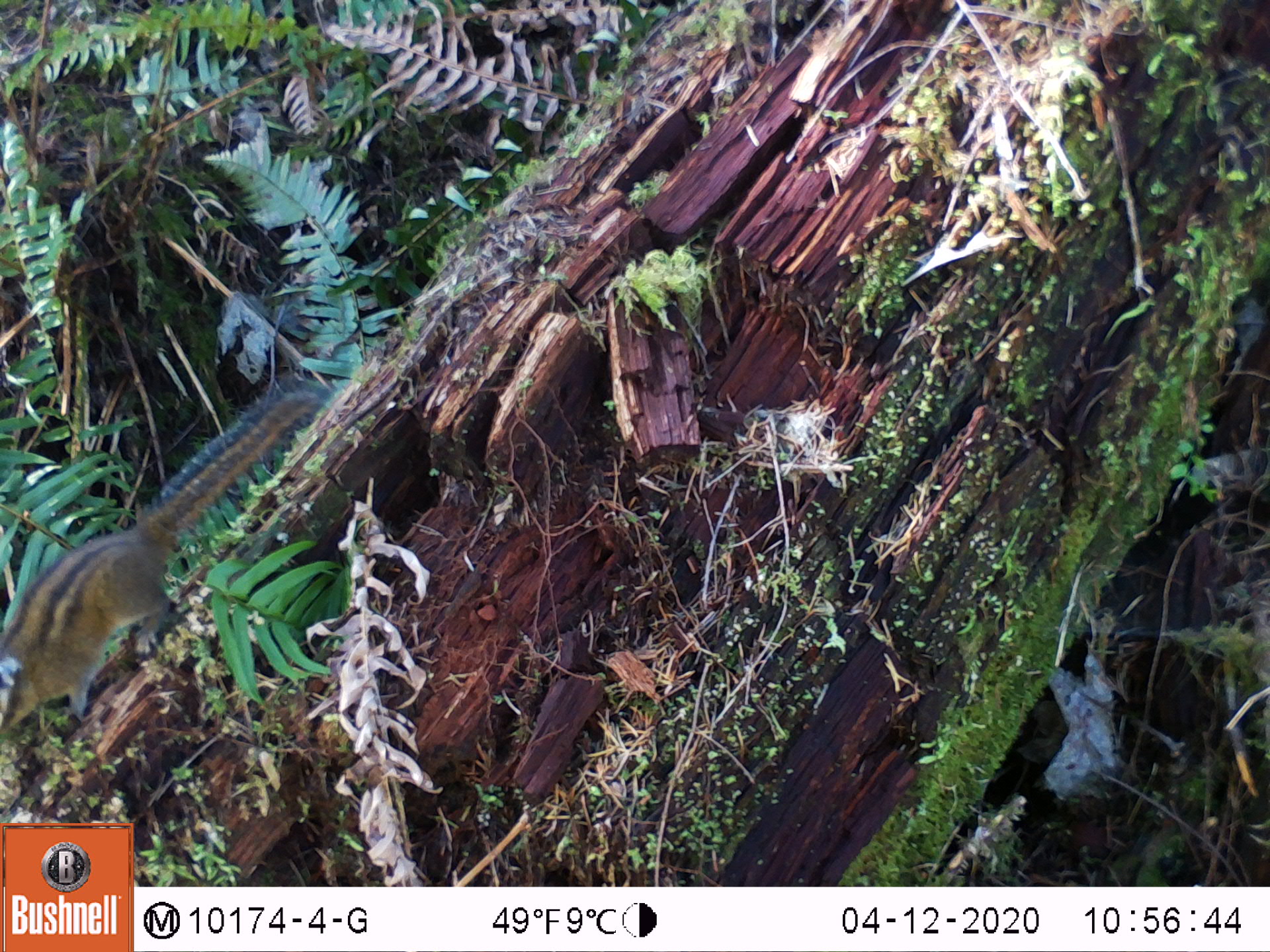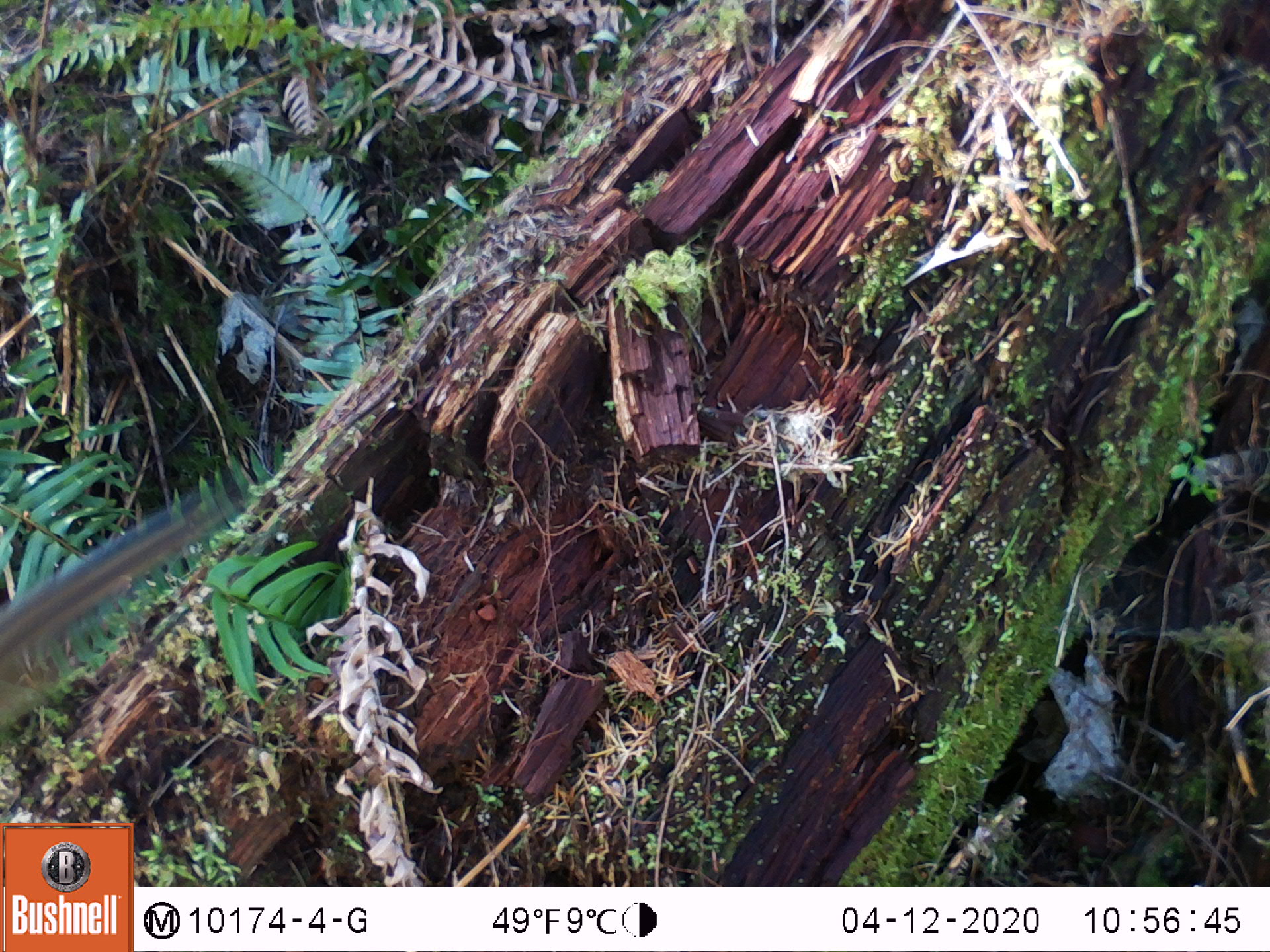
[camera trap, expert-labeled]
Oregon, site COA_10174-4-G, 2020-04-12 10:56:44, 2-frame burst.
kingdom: Animalia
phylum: Chordata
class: Mammalia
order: Rodentia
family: Sciuridae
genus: Neotamias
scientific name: Neotamias townsendii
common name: townsend's chipmunk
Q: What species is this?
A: Townsend's chipmunk (Neotamias townsendii).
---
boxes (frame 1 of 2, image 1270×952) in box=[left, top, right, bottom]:
townsend's chipmunk: box=[0, 355, 344, 741]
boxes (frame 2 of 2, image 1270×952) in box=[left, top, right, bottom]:
townsend's chipmunk: box=[0, 479, 247, 730]